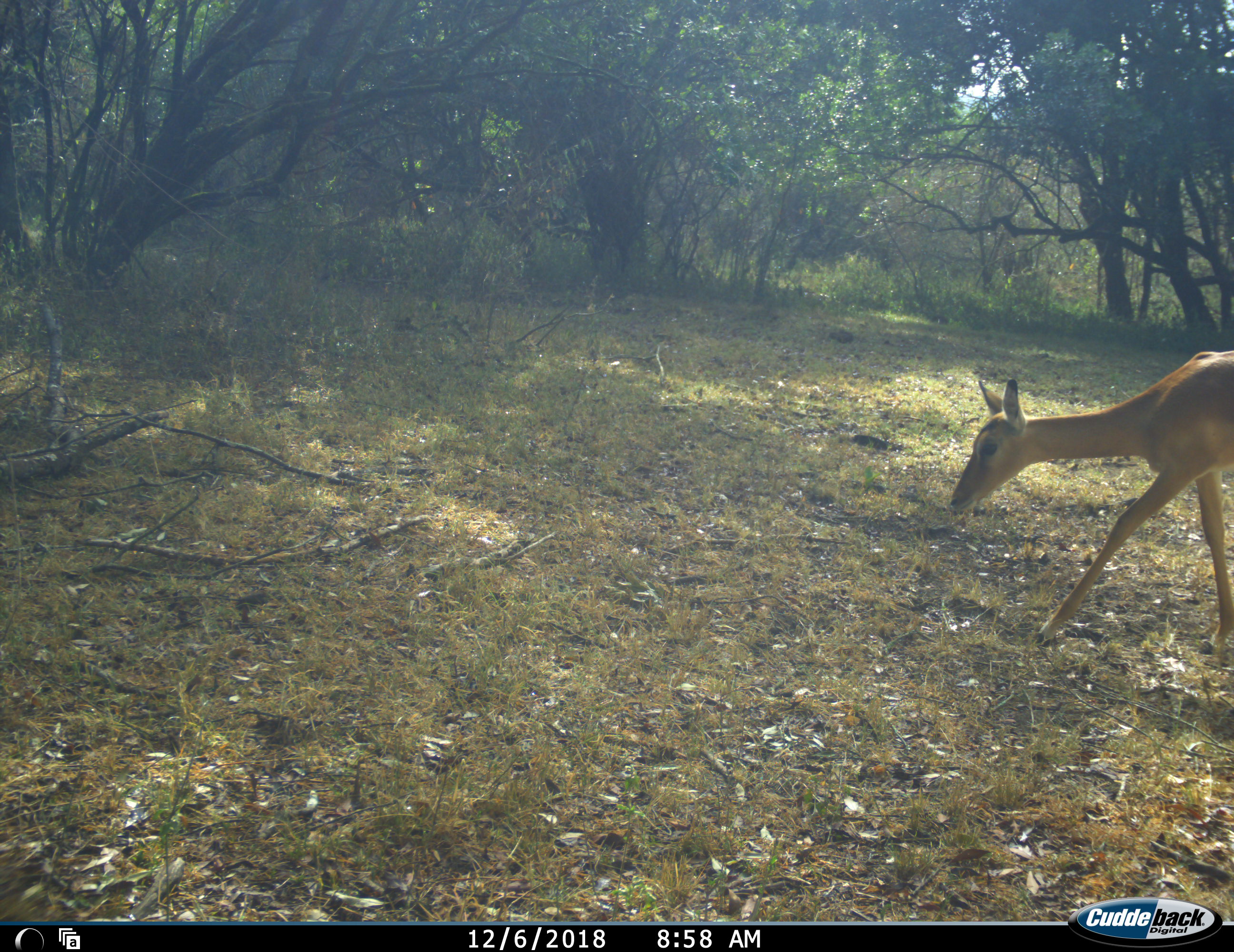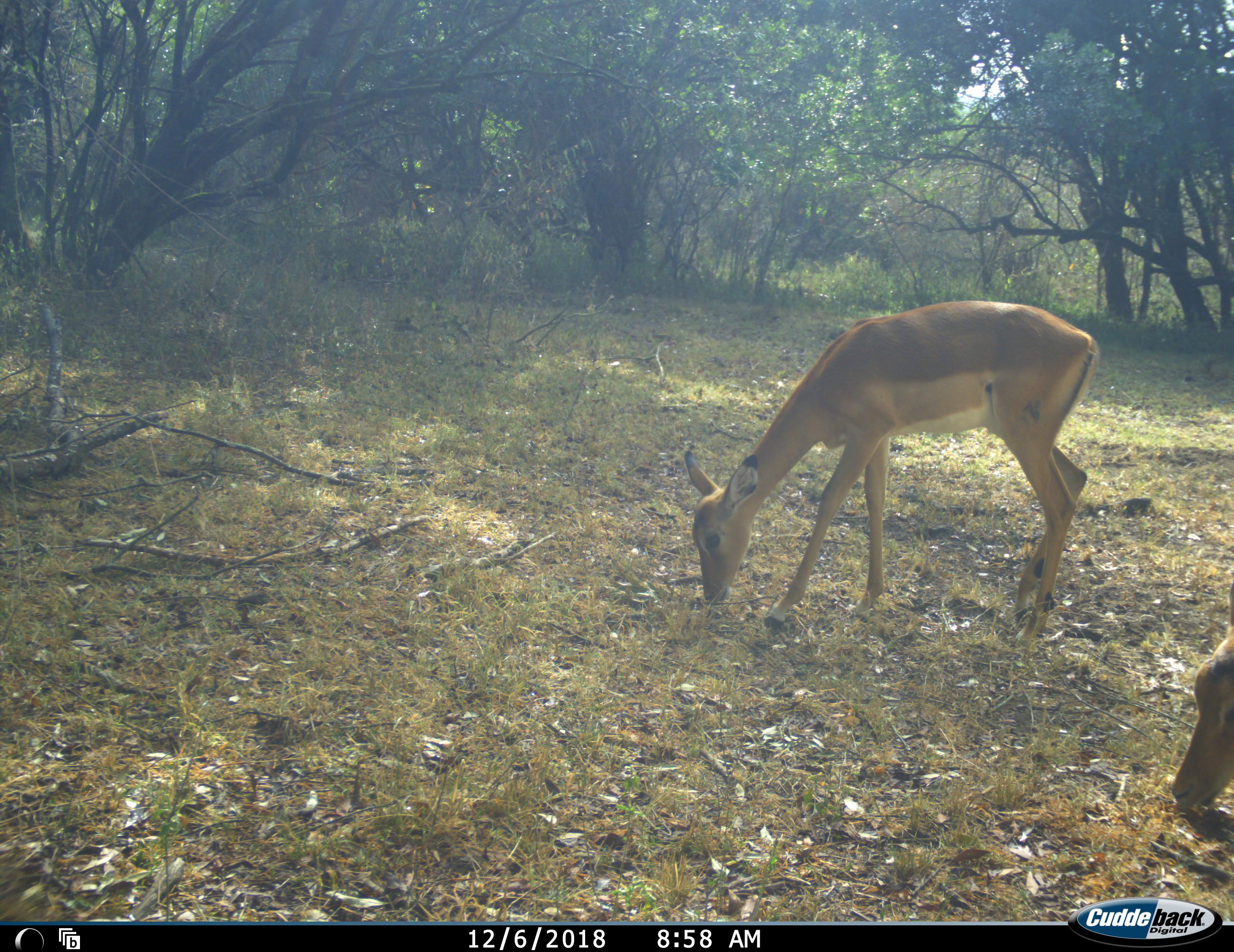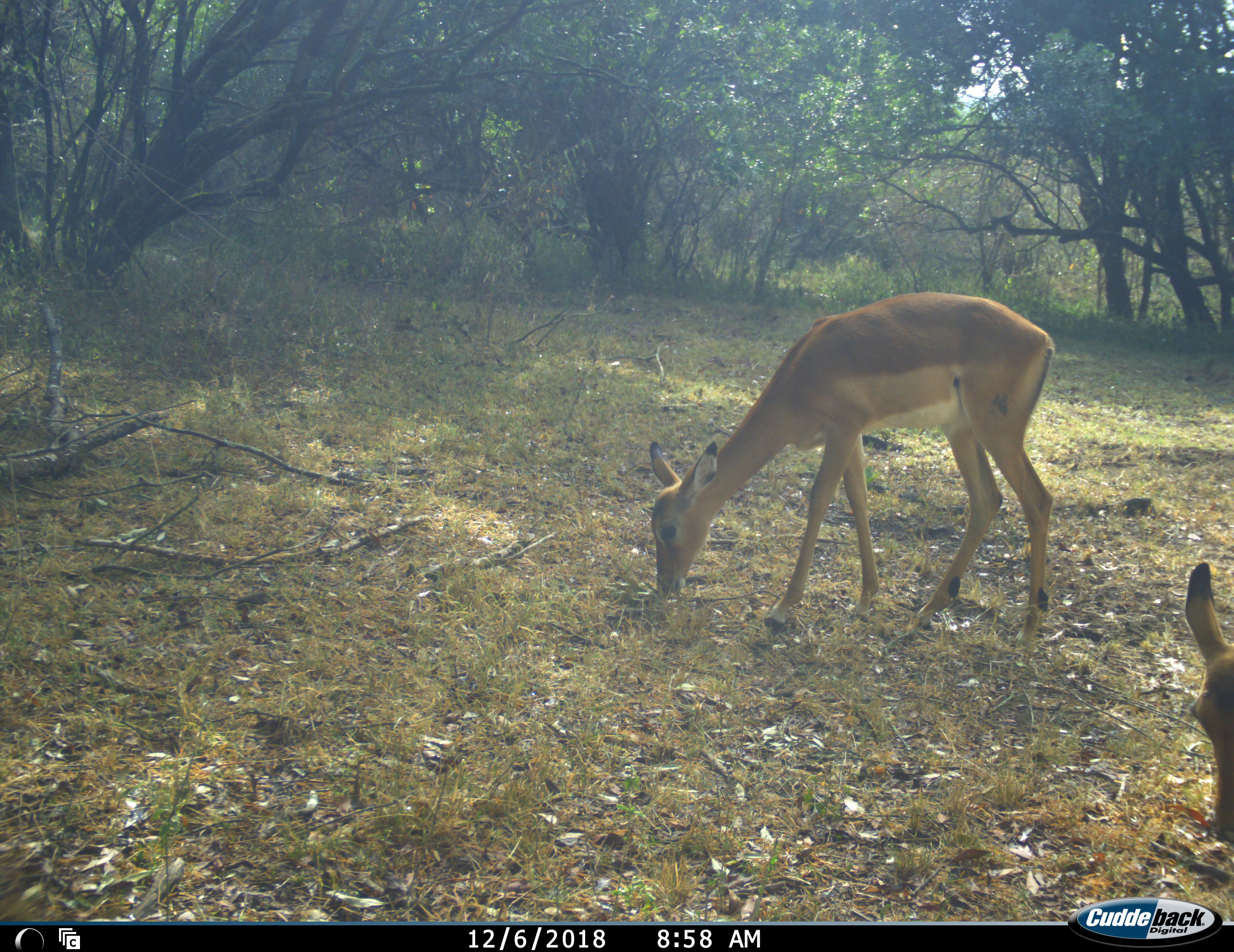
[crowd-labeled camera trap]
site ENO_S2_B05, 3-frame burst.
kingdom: Animalia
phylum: Chordata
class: Mammalia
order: Artiodactyla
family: Bovidae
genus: Aepyceros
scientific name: Aepyceros melampus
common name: impala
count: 2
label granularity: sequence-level